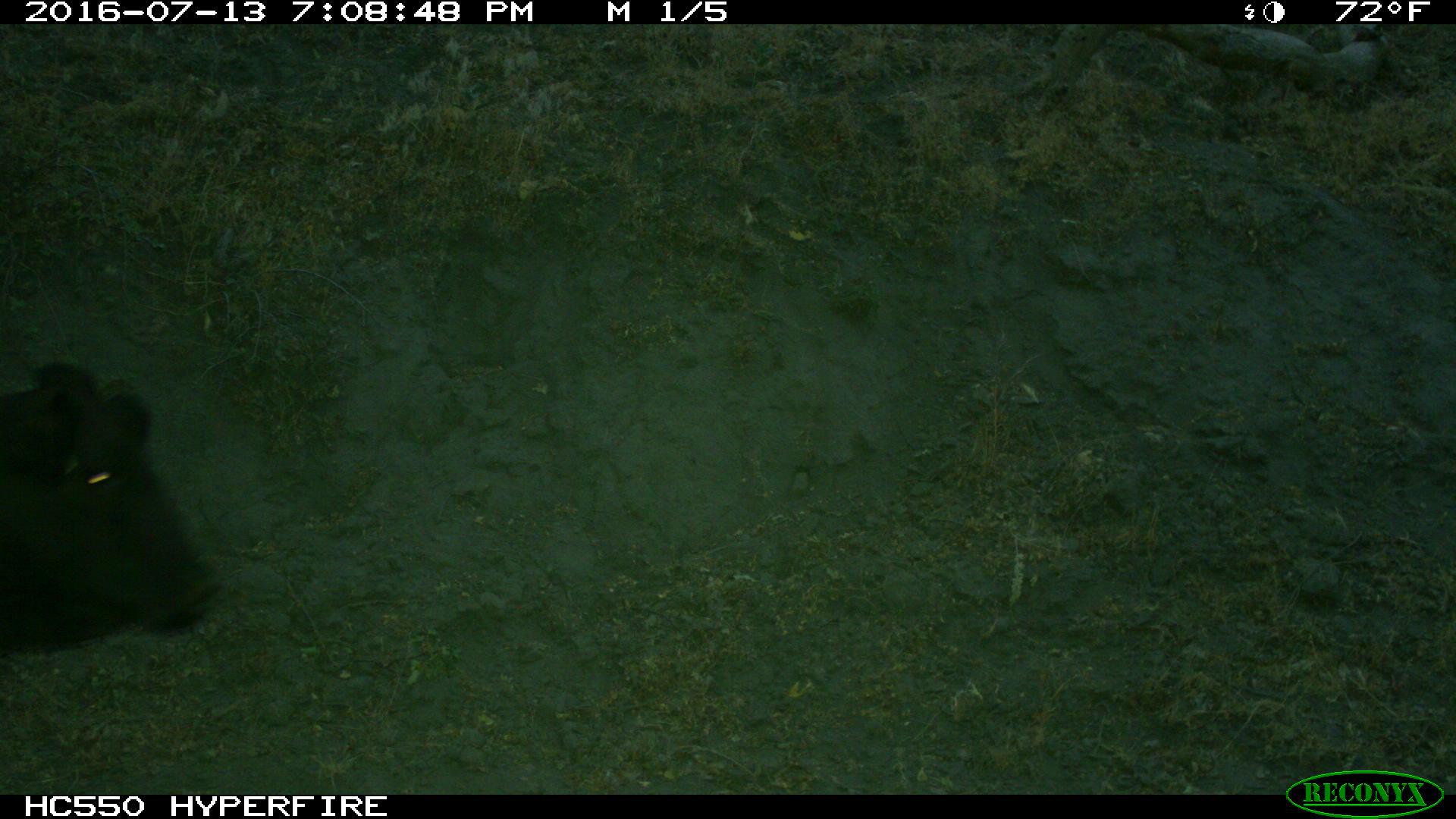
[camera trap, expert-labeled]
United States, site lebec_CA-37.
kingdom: Animalia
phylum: Chordata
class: Mammalia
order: Artiodactyla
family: Bovidae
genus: Bos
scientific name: Bos taurus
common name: domestic cow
Bos taurus (domestic cow).